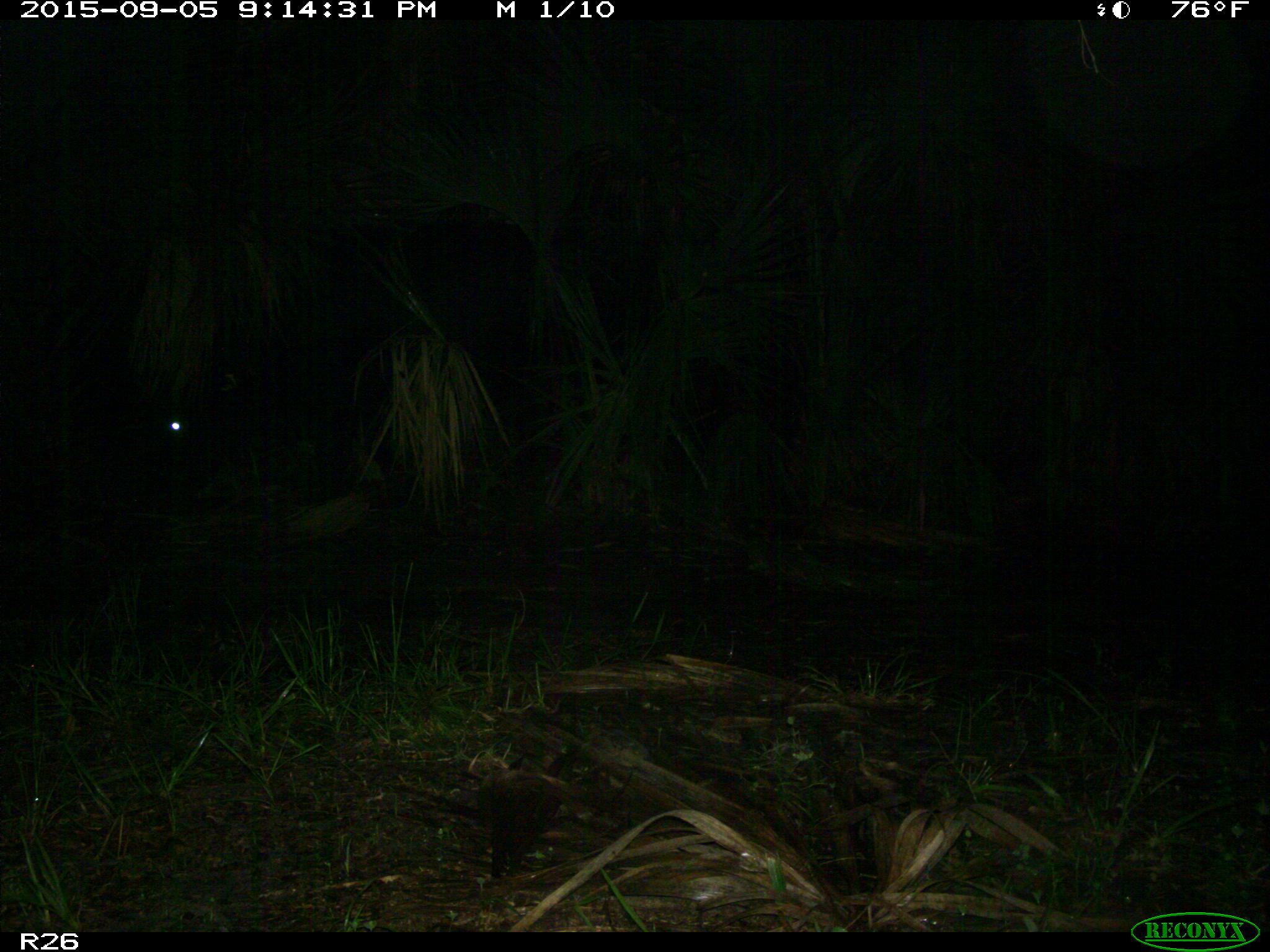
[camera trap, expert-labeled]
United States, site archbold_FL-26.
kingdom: Animalia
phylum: Chordata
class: Mammalia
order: Artiodactyla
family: Bovidae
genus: Bos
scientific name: Bos taurus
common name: domestic cow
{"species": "Bos taurus (domestic cow)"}